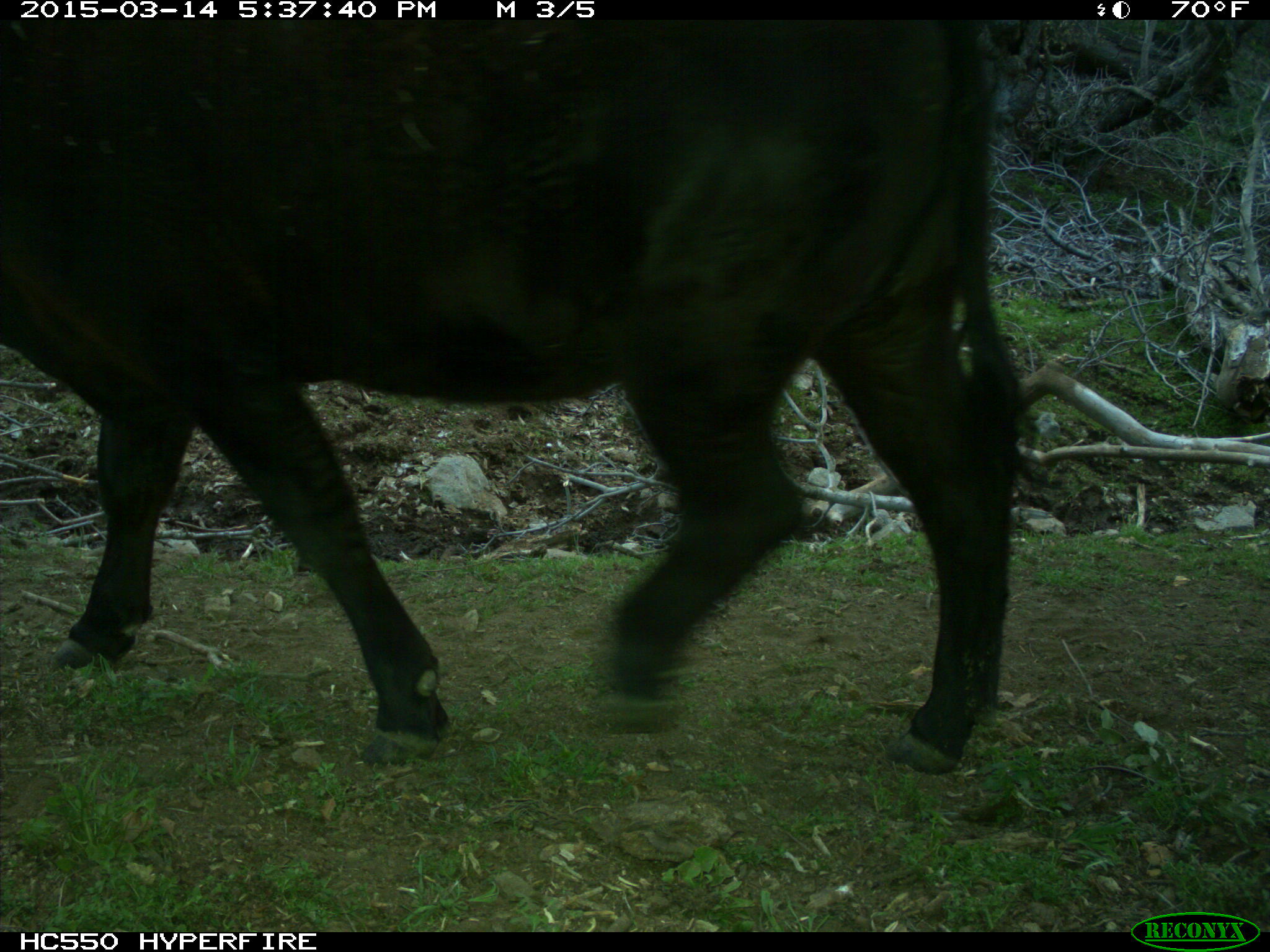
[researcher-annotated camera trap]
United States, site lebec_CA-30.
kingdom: Animalia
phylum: Chordata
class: Mammalia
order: Artiodactyla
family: Bovidae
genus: Bos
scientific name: Bos taurus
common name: domestic cow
Bos taurus (domestic cow).